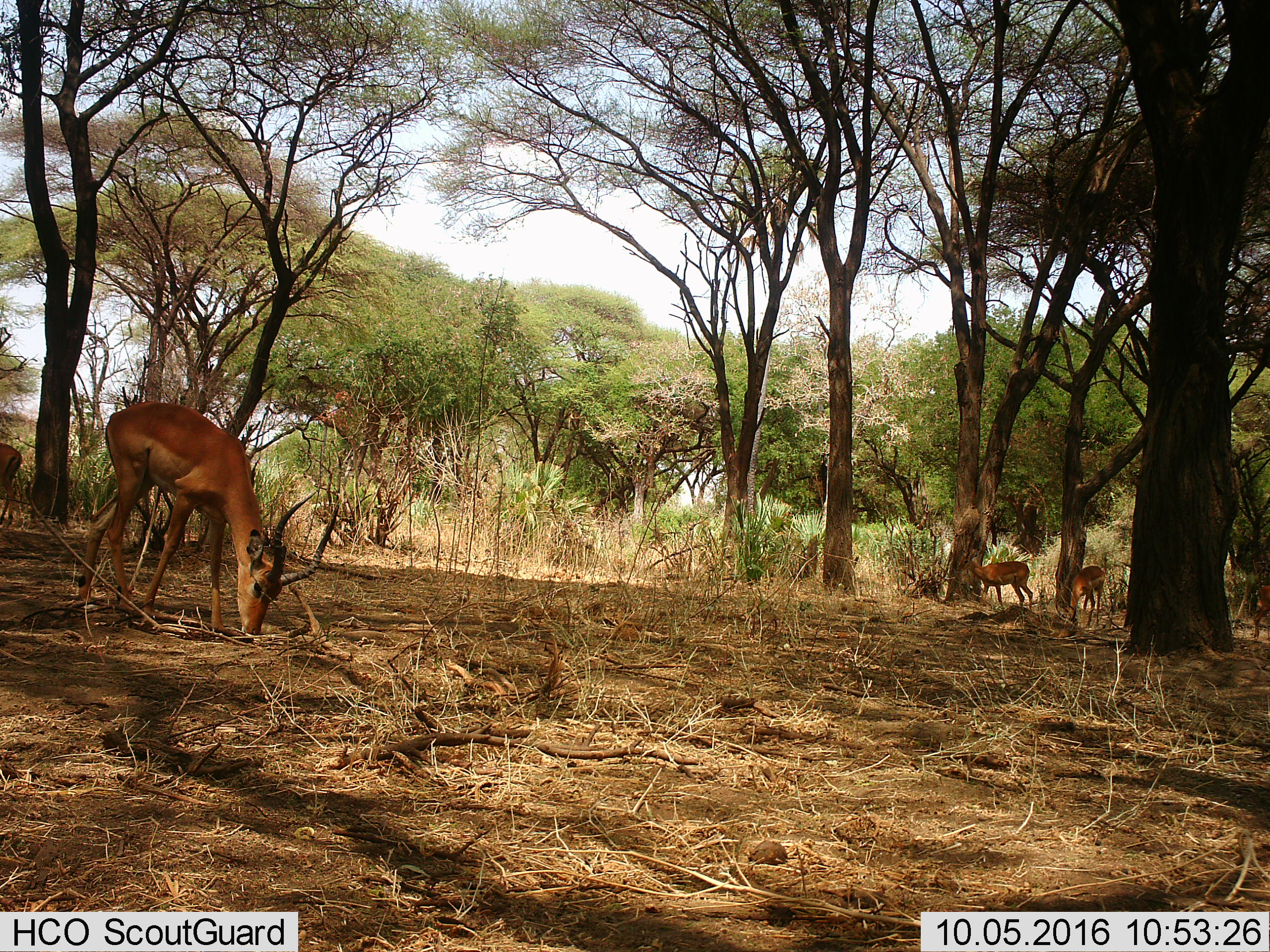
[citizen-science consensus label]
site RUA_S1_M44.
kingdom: Animalia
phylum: Chordata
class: Mammalia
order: Artiodactyla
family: Bovidae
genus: Aepyceros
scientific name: Aepyceros melampus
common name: impala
Impala (Aepyceros melampus), count 5. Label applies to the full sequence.